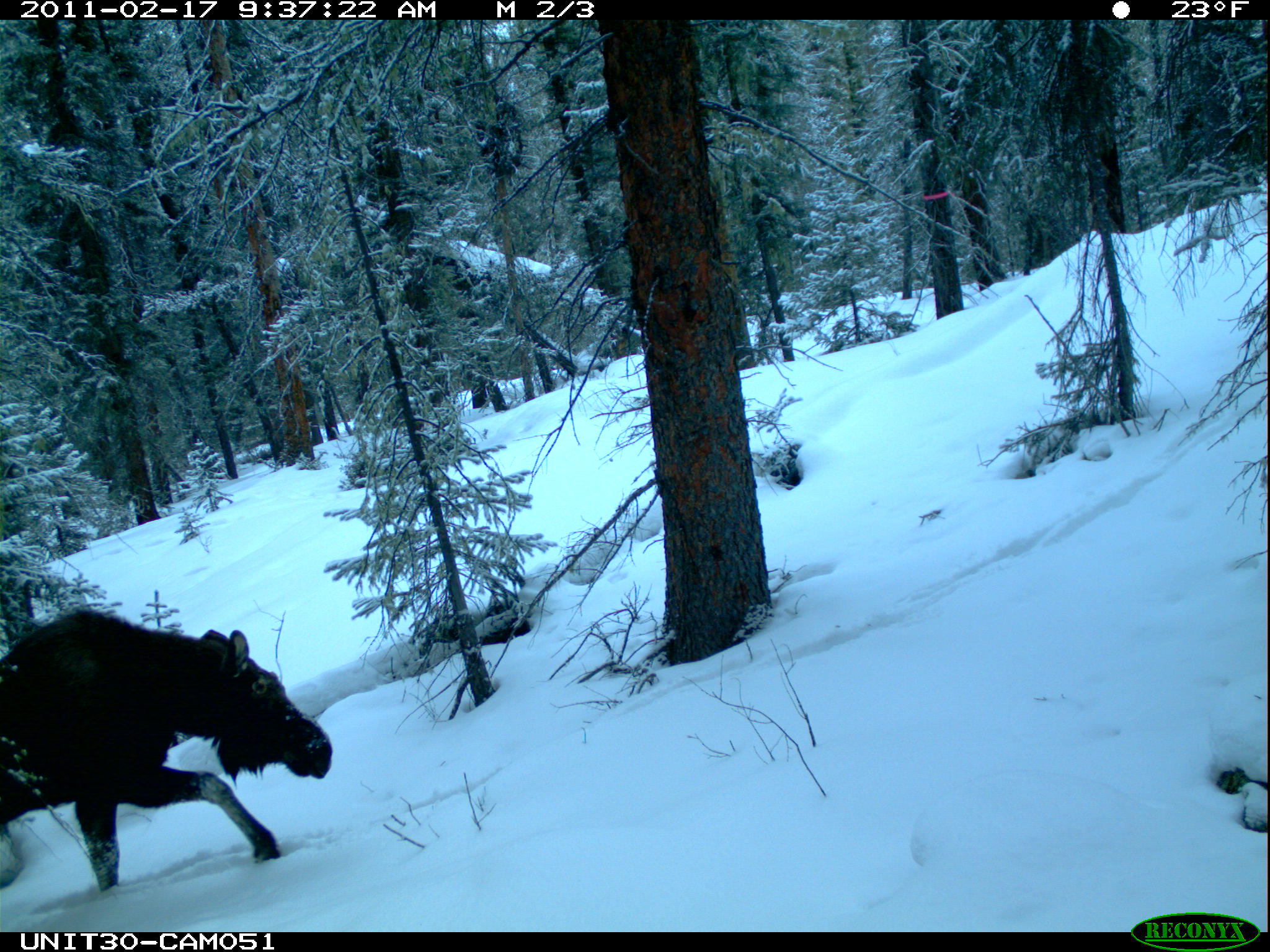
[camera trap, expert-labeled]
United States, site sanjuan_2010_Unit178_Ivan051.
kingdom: Animalia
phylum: Chordata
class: Mammalia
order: Artiodactyla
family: Cervidae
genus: Alces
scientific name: Alces alces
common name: moose